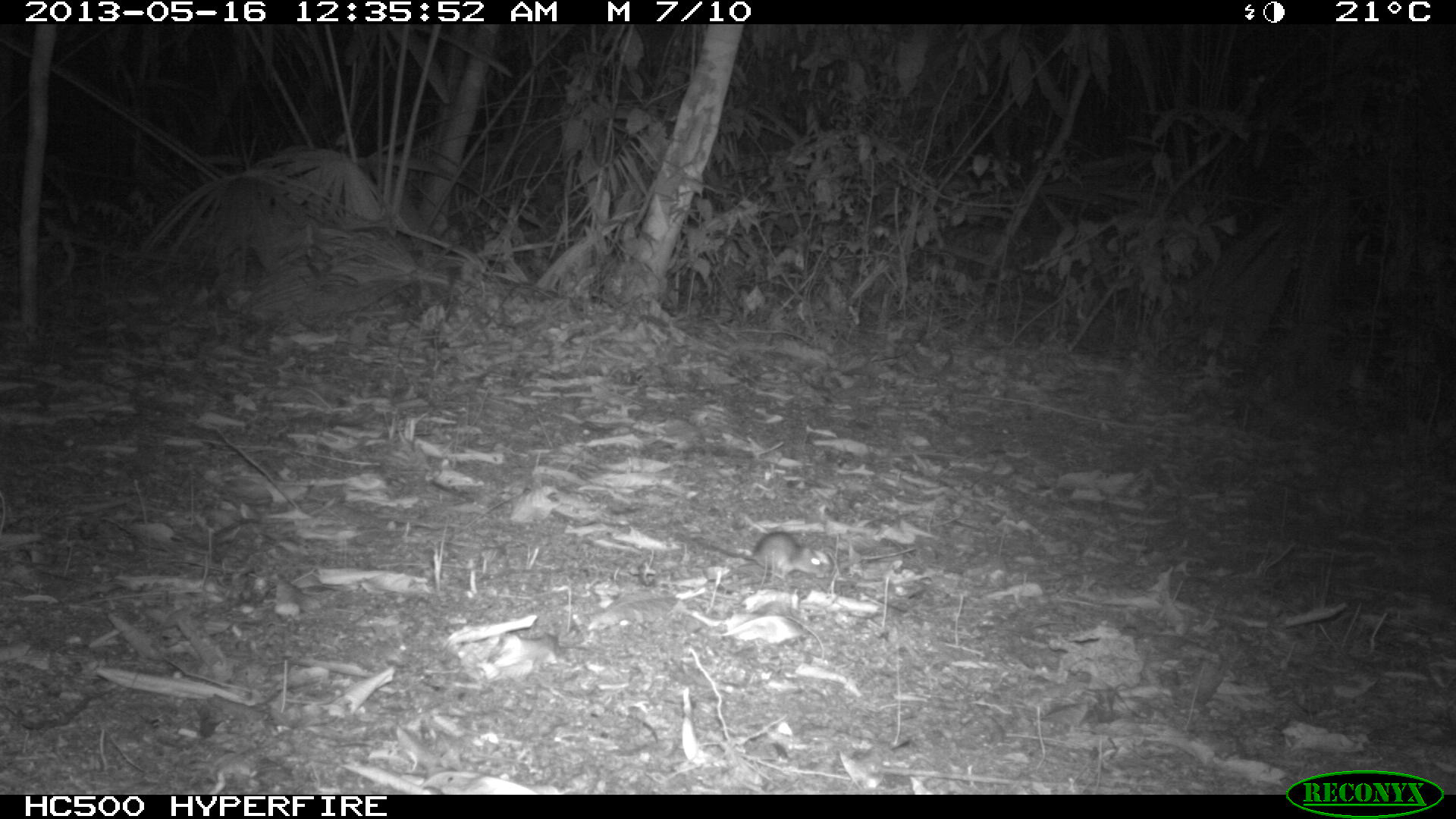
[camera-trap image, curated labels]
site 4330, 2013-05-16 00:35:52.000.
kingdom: Animalia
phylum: Chordata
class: Mammalia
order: Rodentia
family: Cricetidae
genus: Peromyscus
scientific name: Peromyscus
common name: deermice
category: peromyscus sp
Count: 1.